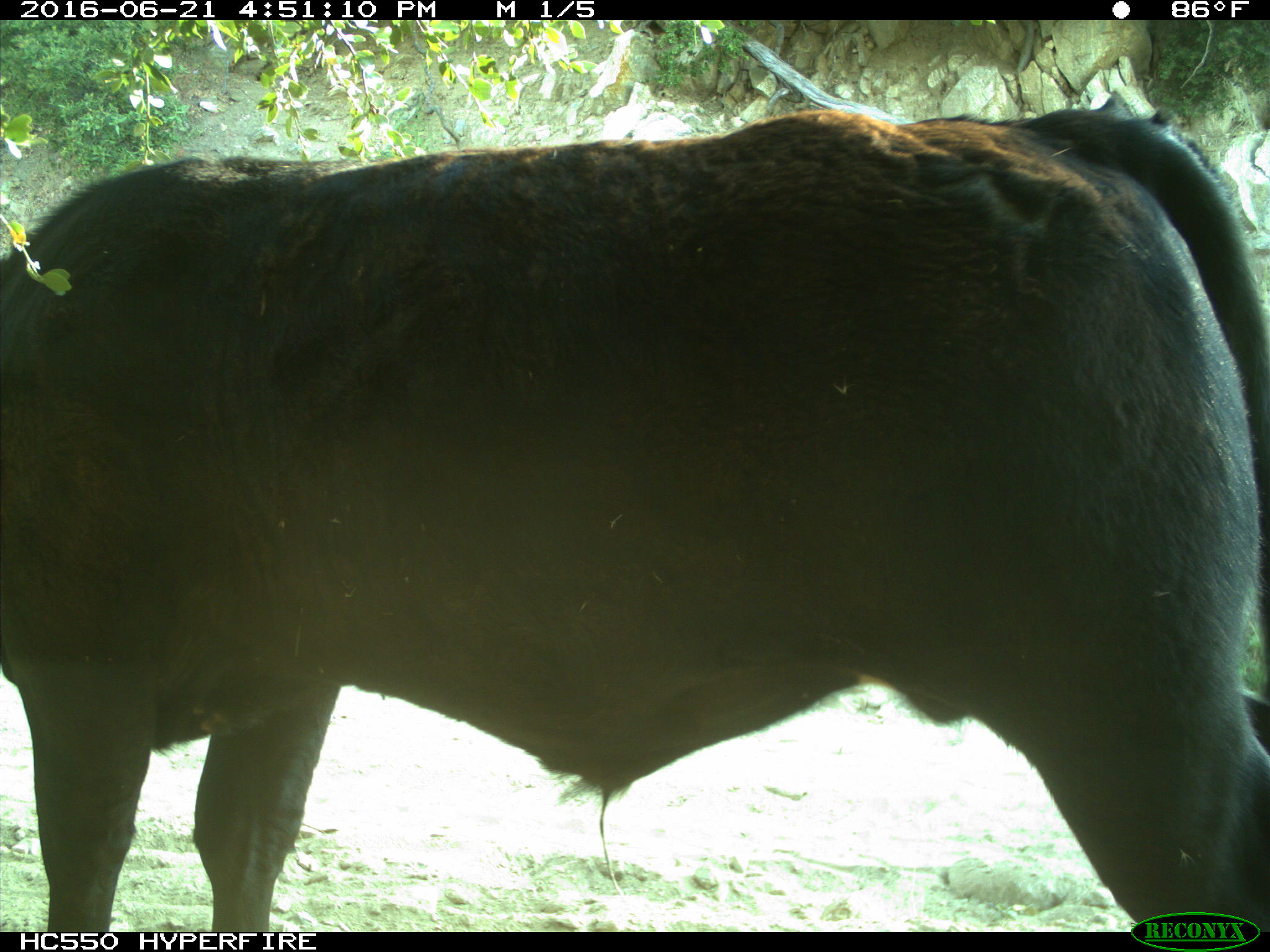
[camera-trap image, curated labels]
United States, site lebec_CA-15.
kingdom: Animalia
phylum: Chordata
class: Mammalia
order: Artiodactyla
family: Bovidae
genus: Bos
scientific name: Bos taurus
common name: domestic cow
Bos taurus (domestic cow).